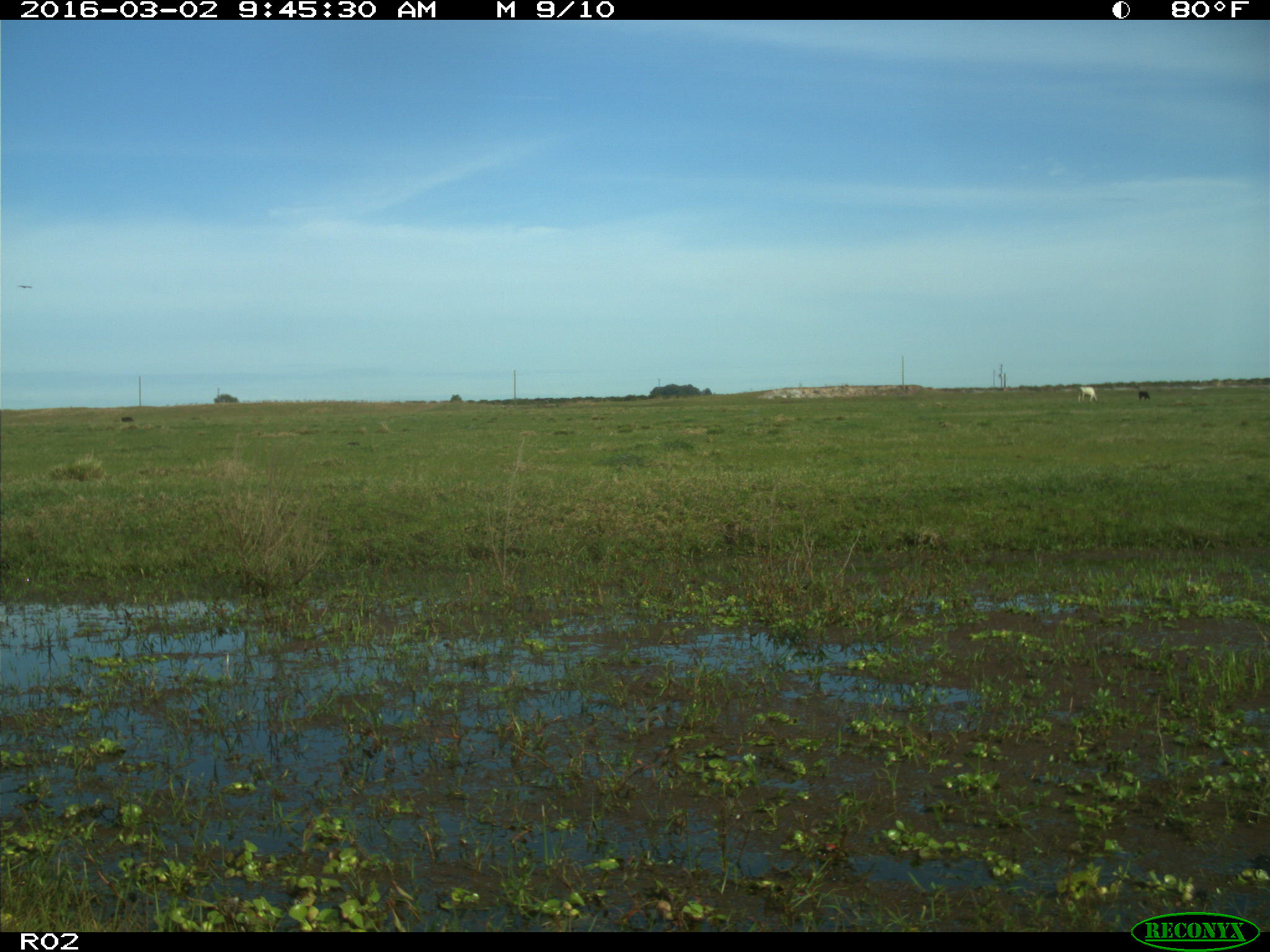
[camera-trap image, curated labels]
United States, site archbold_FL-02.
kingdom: Animalia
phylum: Chordata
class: Mammalia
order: Artiodactyla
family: Bovidae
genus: Bos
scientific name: Bos taurus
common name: domestic cow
Bos taurus (domestic cow).